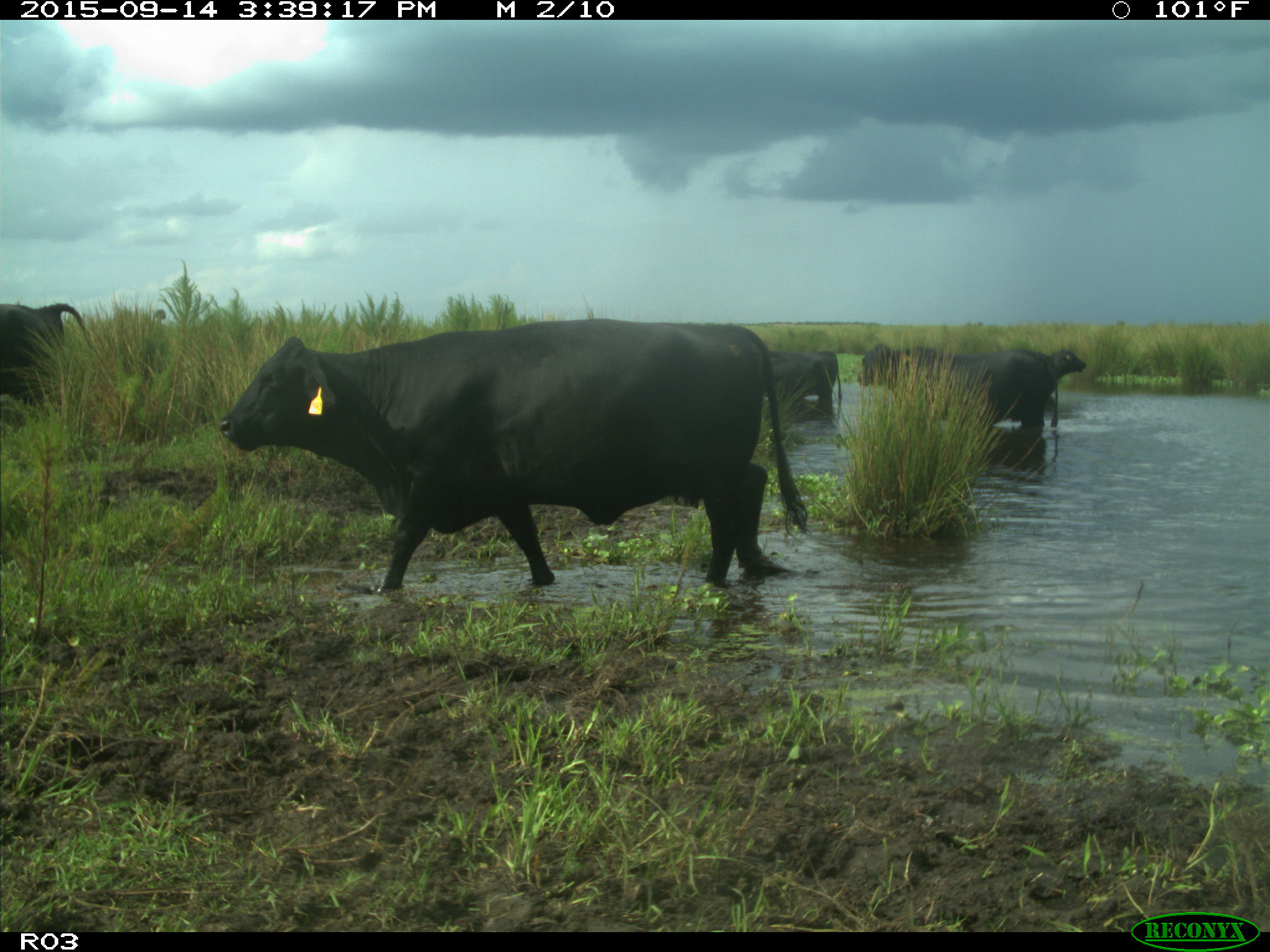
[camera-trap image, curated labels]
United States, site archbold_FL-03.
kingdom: Animalia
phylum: Chordata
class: Mammalia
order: Artiodactyla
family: Bovidae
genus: Bos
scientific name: Bos taurus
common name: domestic cow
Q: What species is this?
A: Bos taurus (domestic cow).